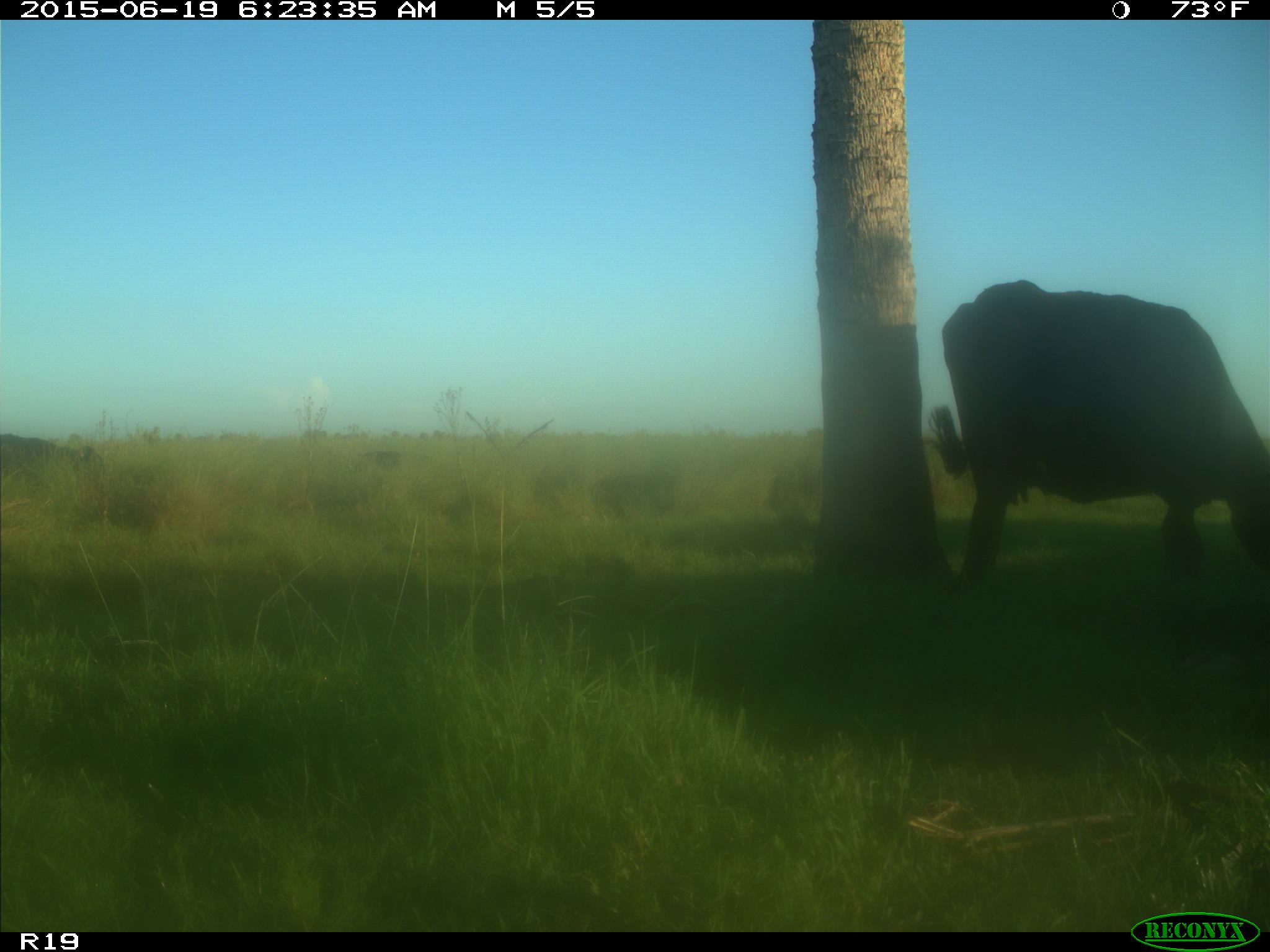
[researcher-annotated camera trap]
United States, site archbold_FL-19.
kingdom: Animalia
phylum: Chordata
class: Mammalia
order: Artiodactyla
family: Bovidae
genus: Bos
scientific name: Bos taurus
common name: domestic cow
Bos taurus (domestic cow).